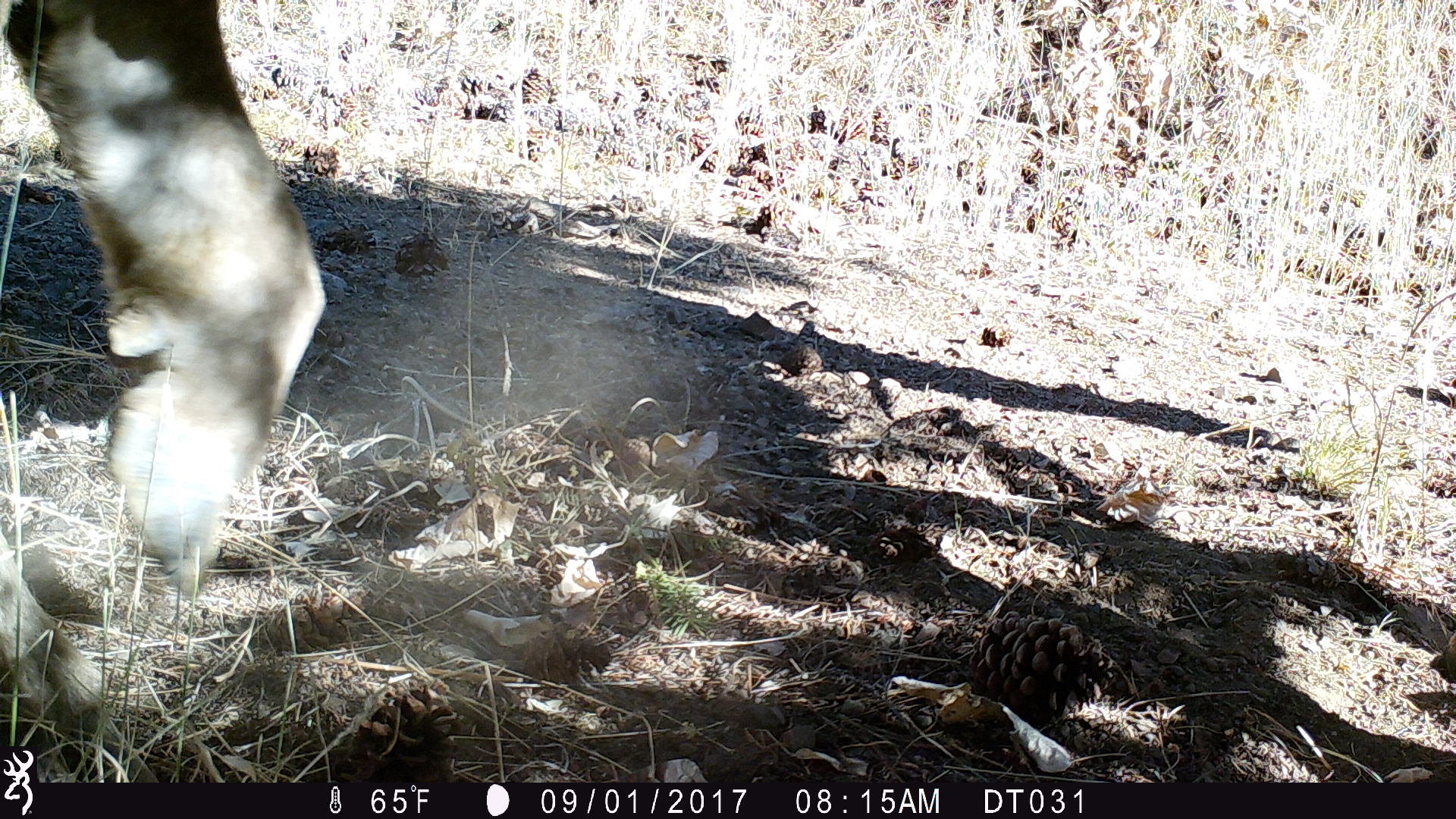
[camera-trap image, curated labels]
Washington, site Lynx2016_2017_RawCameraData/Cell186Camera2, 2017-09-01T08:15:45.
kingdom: Animalia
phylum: Chordata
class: Mammalia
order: Artiodactyla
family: Bovidae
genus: Bos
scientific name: Bos taurus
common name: domestic cattle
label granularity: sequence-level